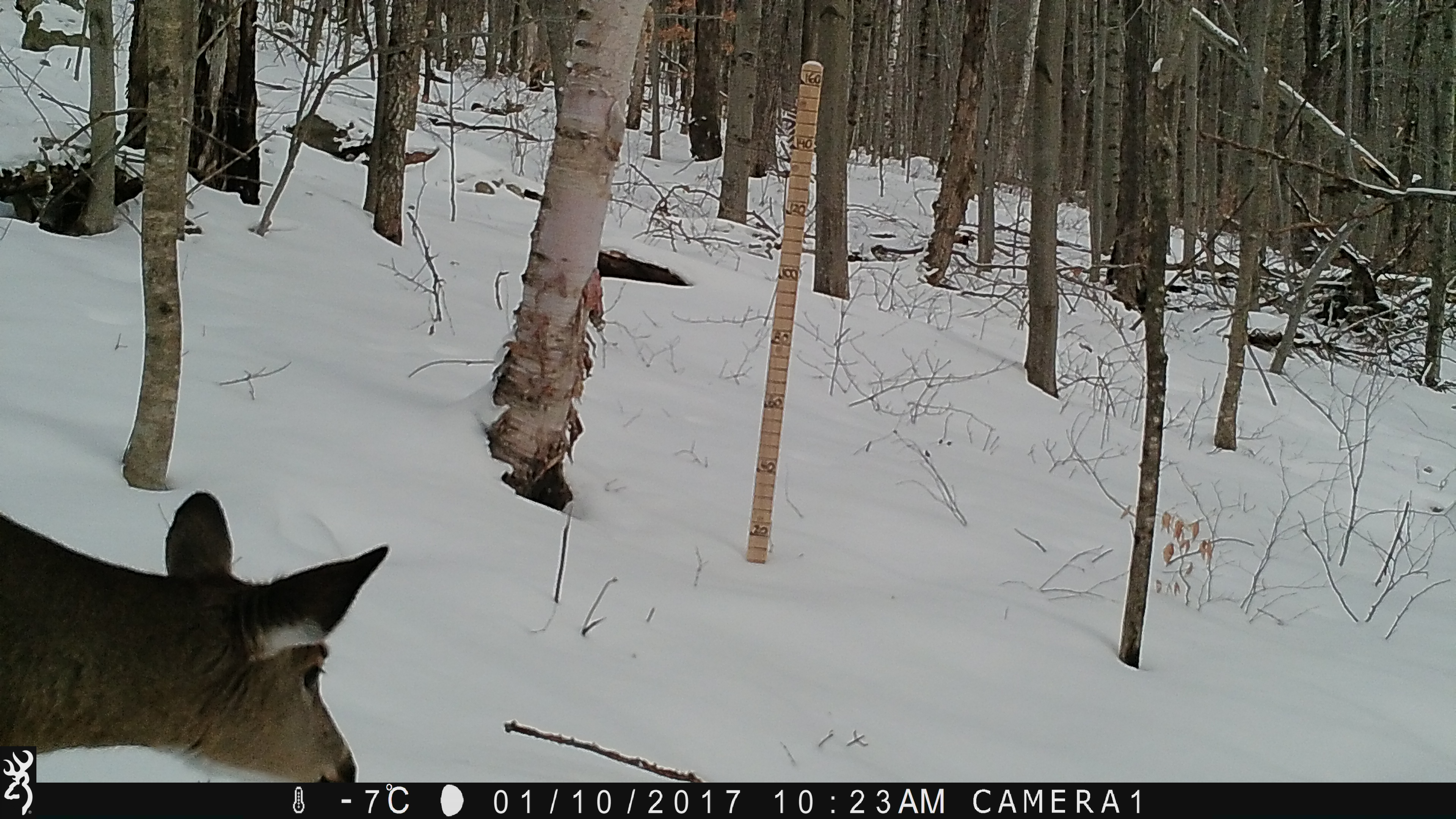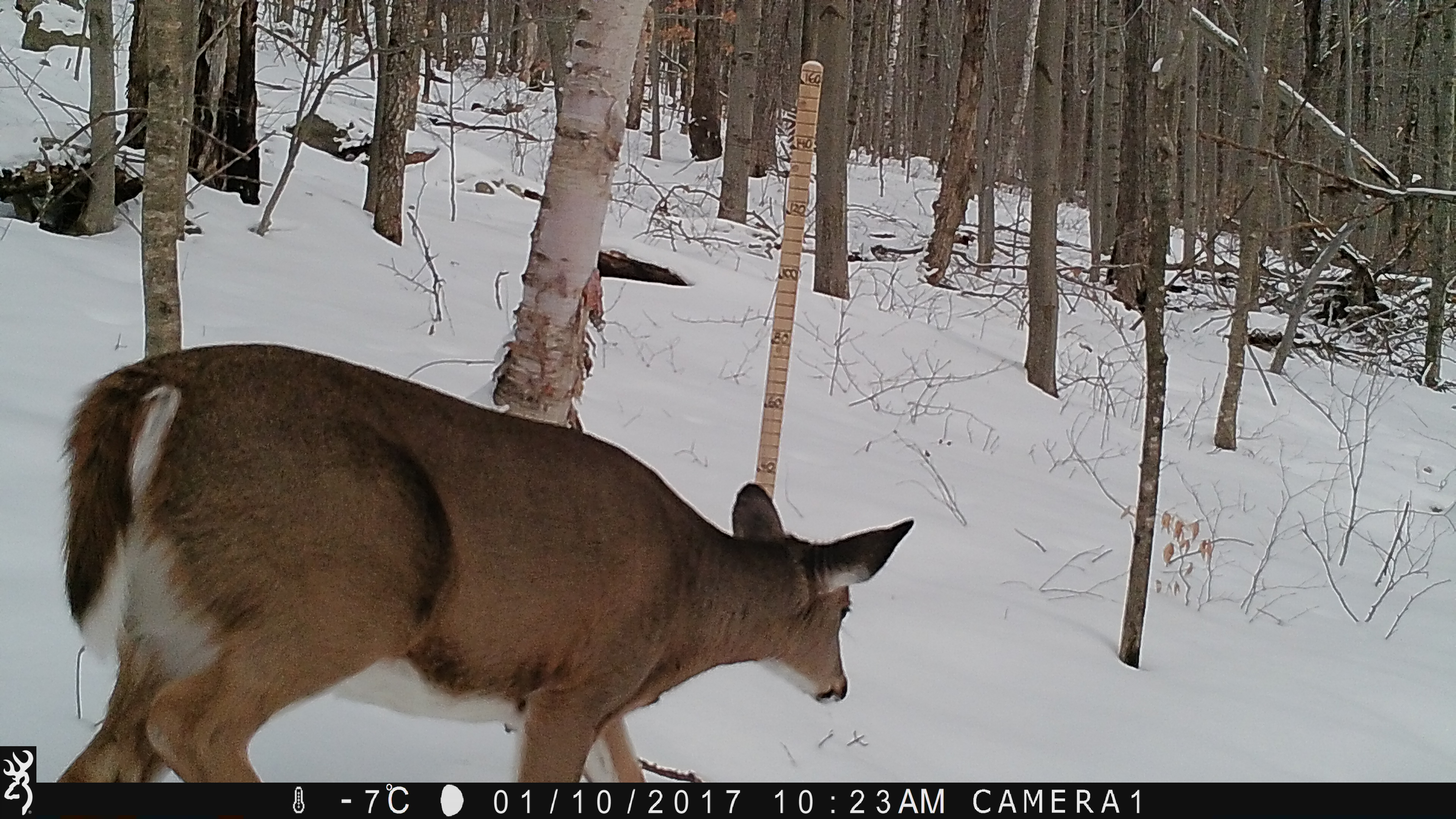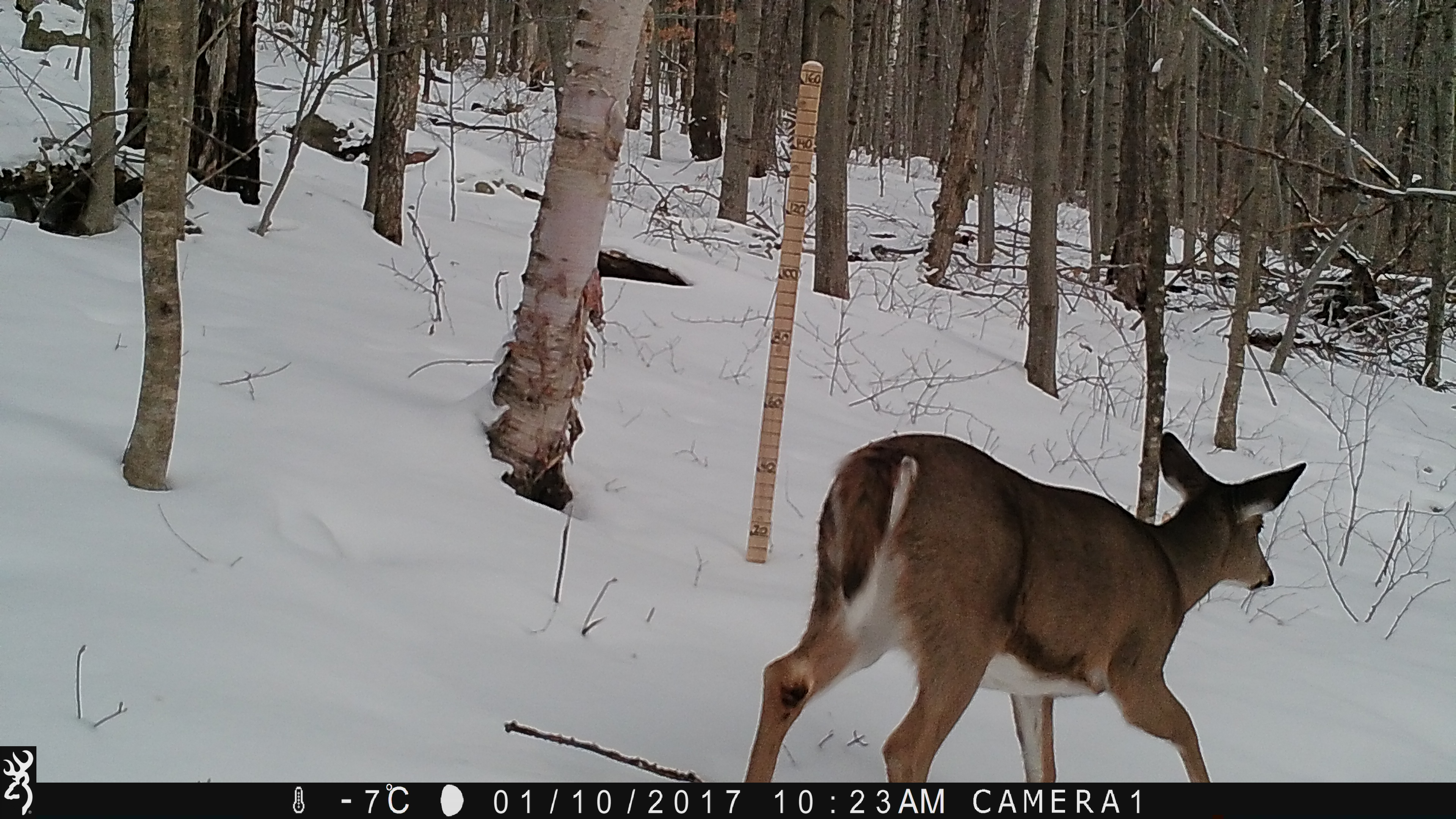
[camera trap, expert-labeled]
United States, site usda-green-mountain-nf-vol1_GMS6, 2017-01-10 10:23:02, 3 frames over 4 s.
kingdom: Animalia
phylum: Chordata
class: Mammalia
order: Artiodactyla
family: Cervidae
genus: Odocoileus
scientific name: Odocoileus virginianus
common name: white-tailed deer